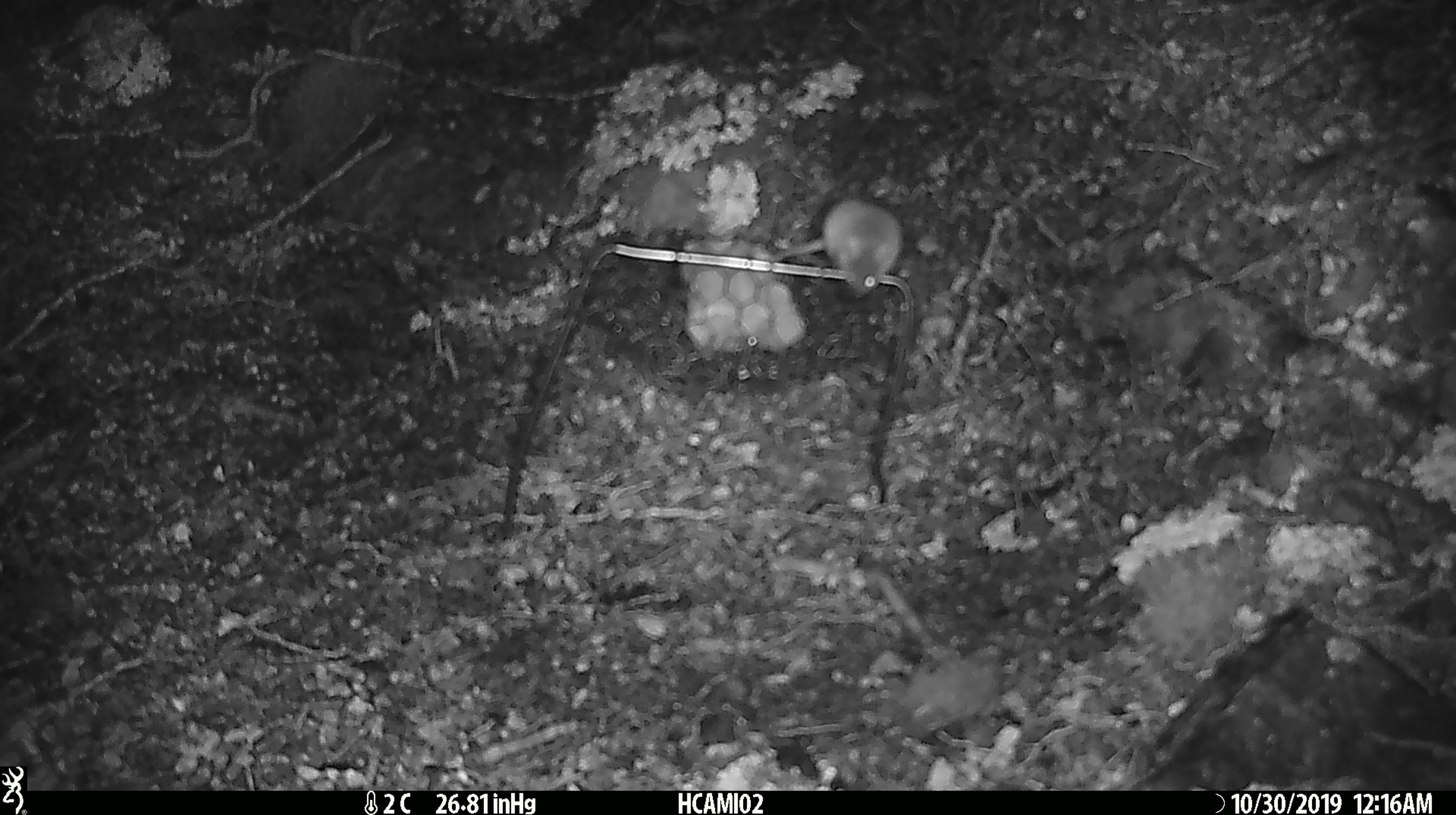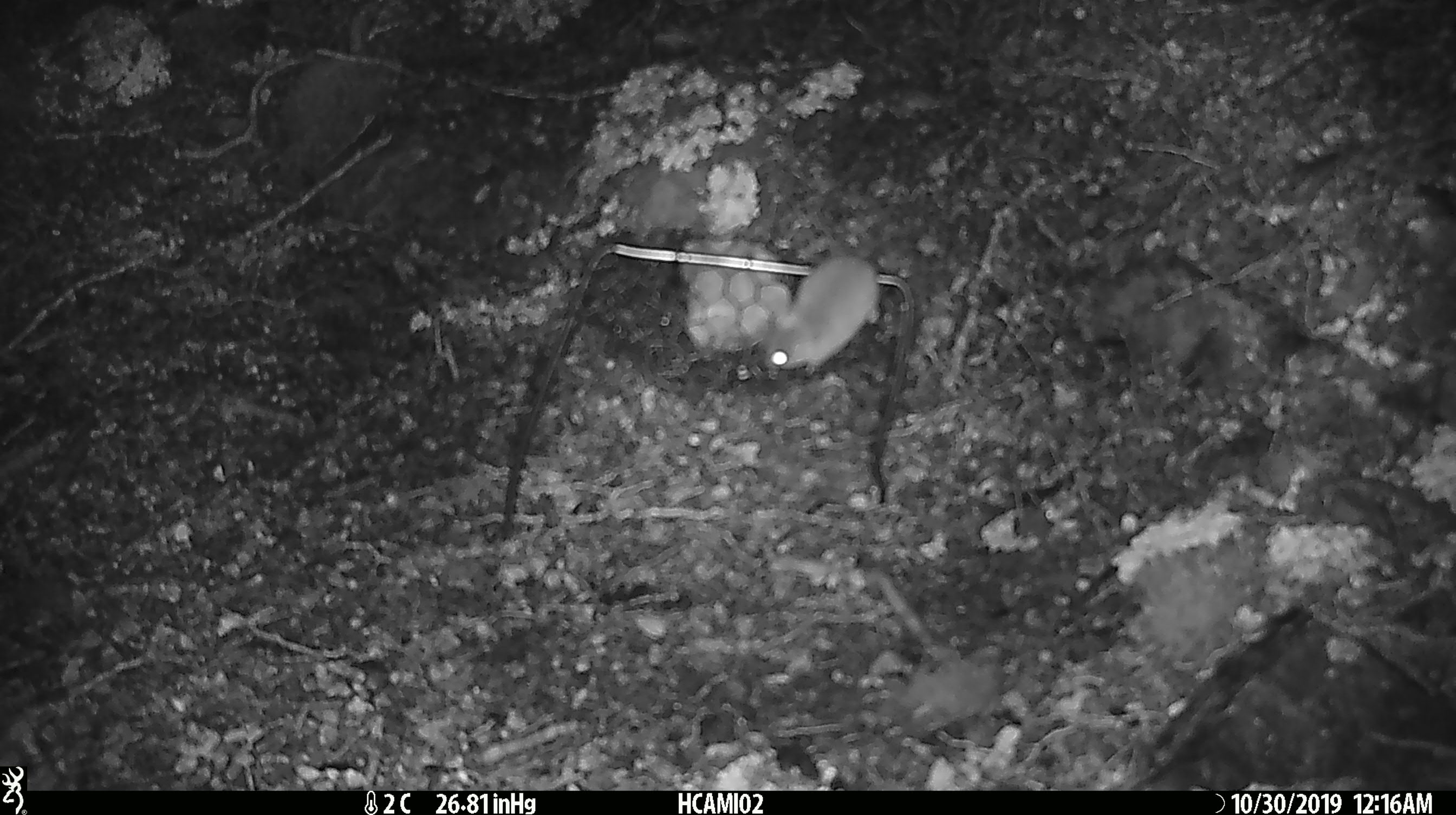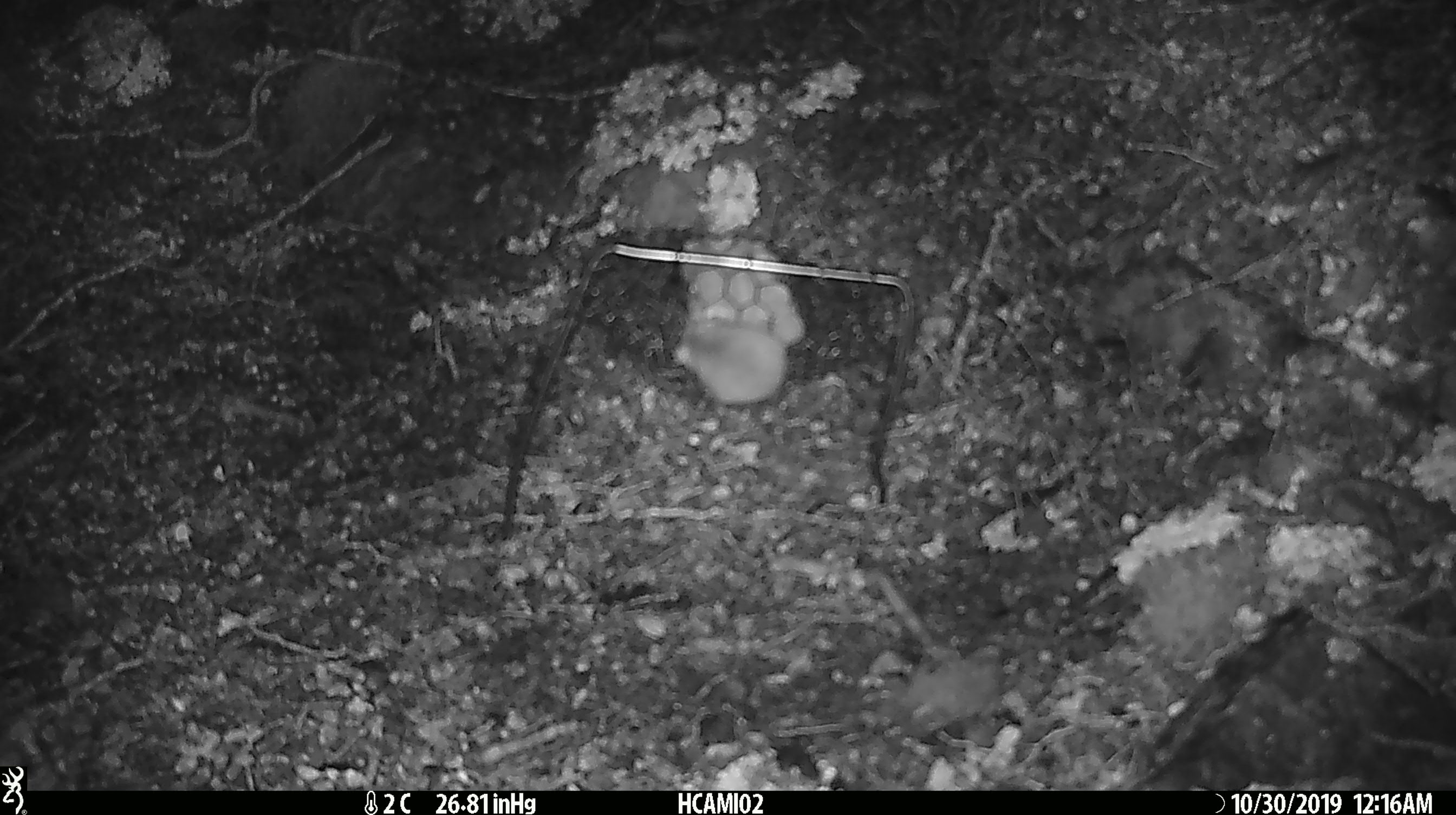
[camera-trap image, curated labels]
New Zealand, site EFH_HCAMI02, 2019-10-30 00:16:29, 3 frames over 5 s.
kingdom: Animalia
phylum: Chordata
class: Mammalia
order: Rodentia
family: Muridae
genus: Mus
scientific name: Mus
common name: mouse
Mouse (Mus).